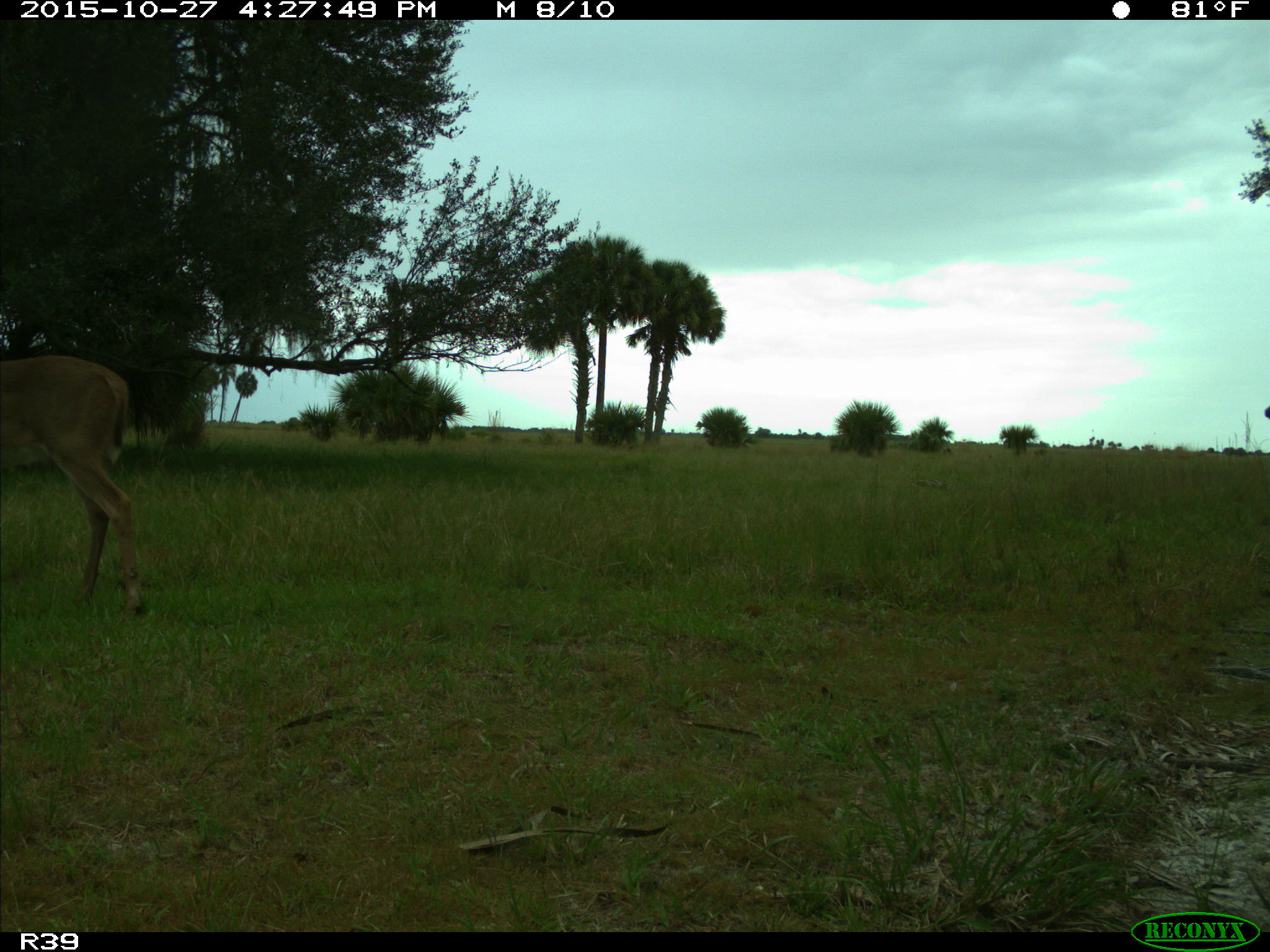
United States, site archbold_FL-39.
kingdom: Animalia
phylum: Chordata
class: Mammalia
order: Artiodactyla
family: Cervidae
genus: Odocoileus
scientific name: Odocoileus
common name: deer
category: unidentified deer